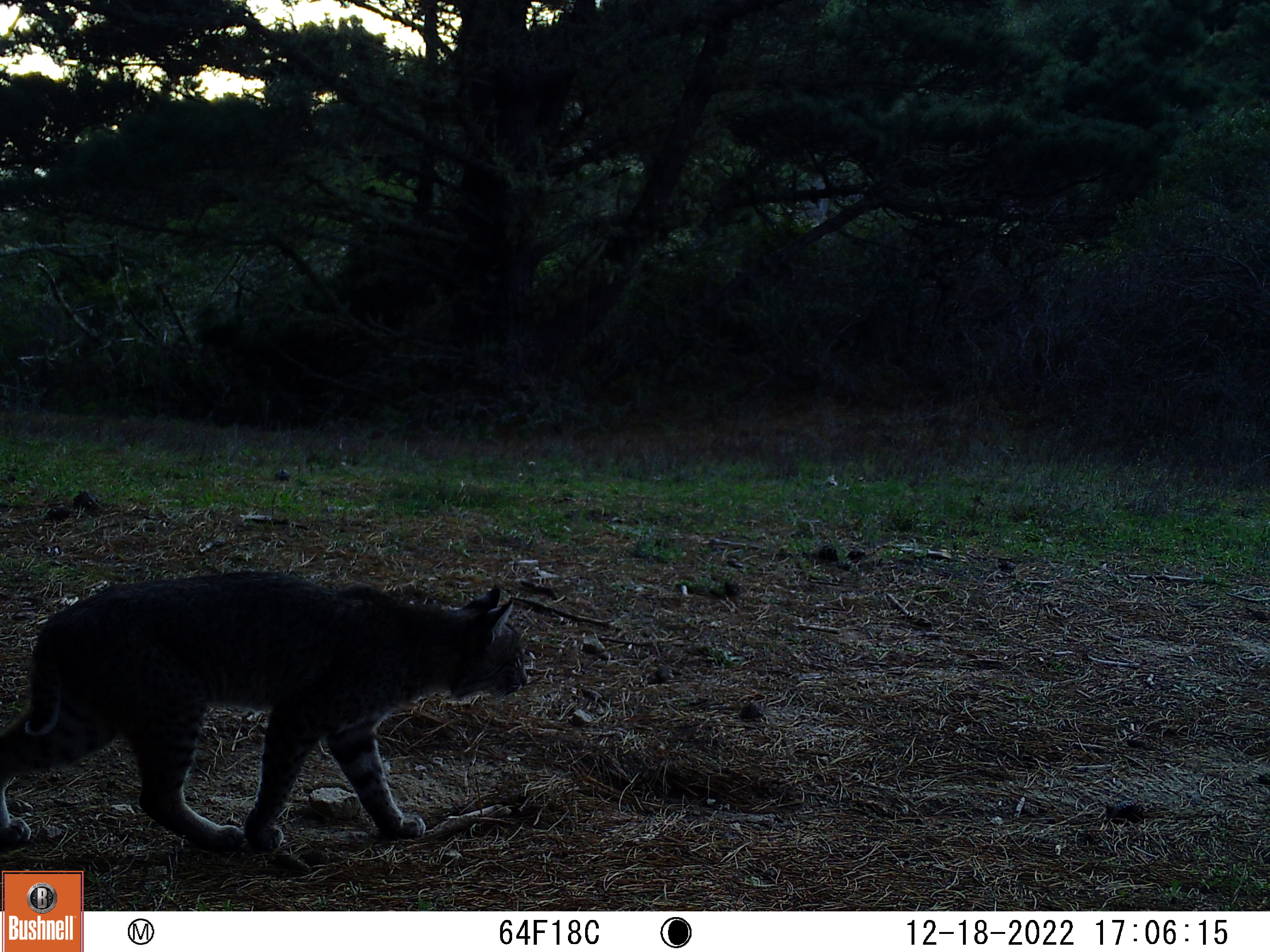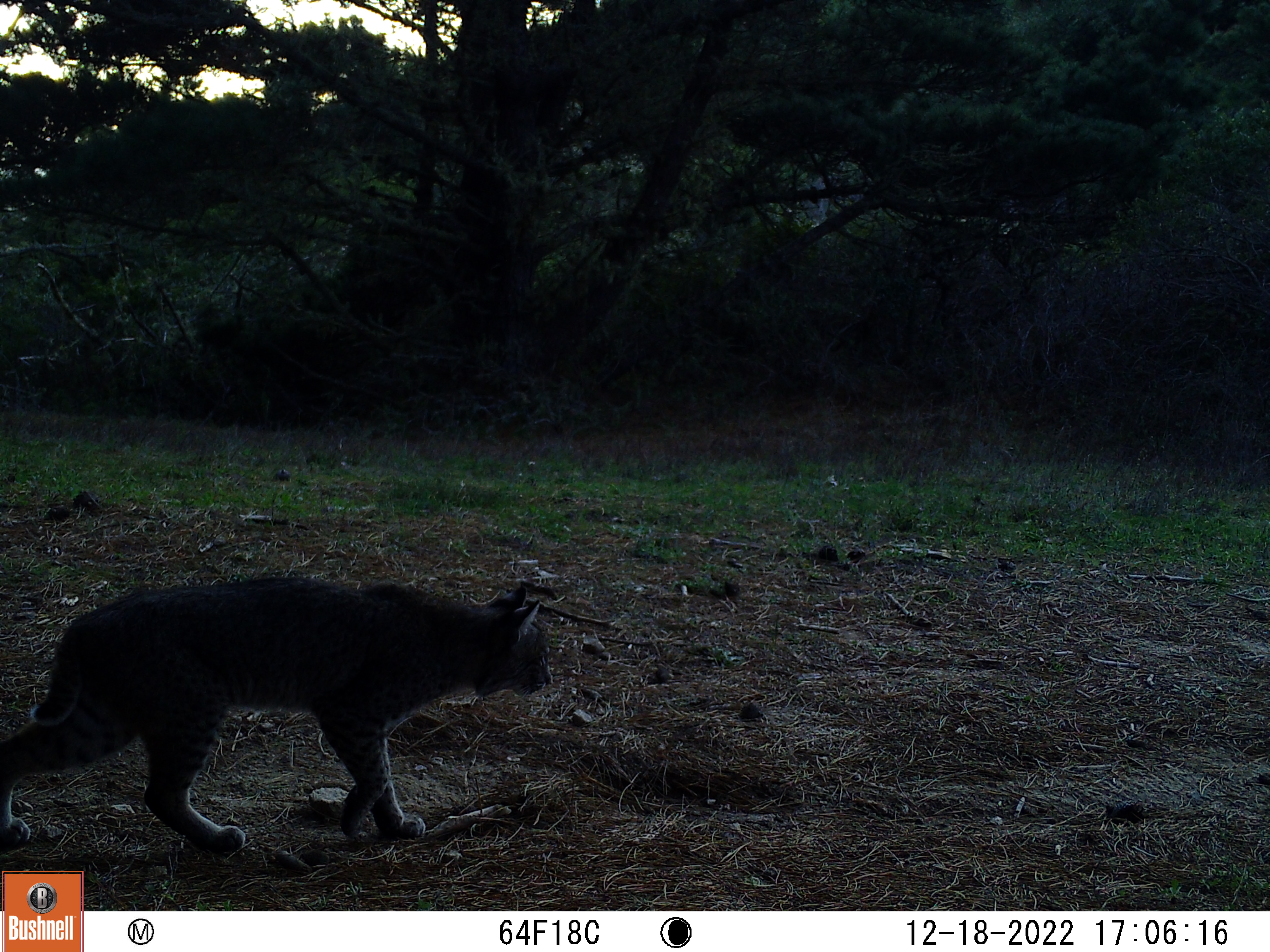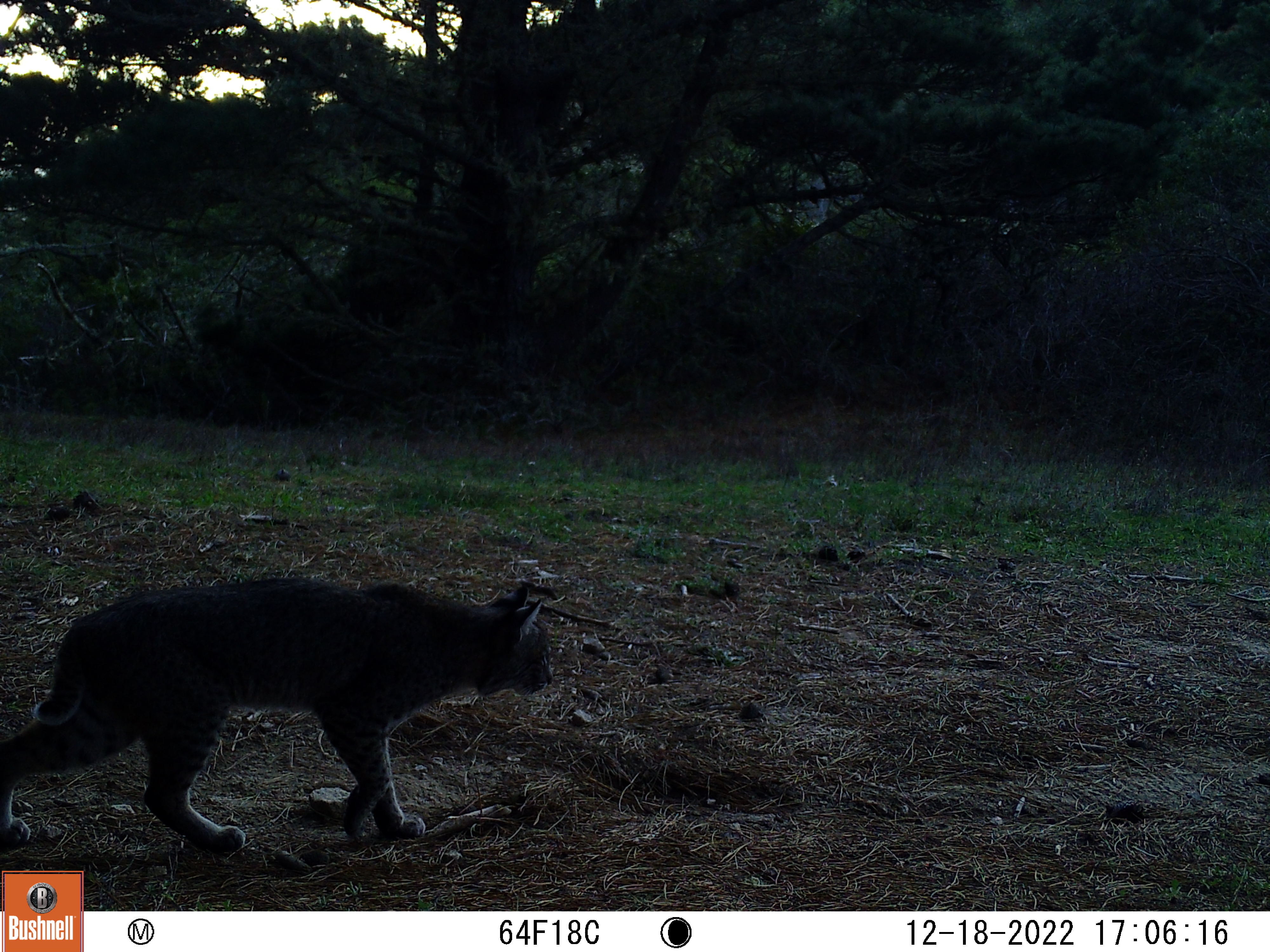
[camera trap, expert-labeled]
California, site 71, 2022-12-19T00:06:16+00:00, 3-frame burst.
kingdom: Animalia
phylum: Chordata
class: Mammalia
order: Carnivora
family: Felidae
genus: Lynx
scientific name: Lynx rufus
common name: bobcat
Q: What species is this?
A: Bobcat (Lynx rufus).